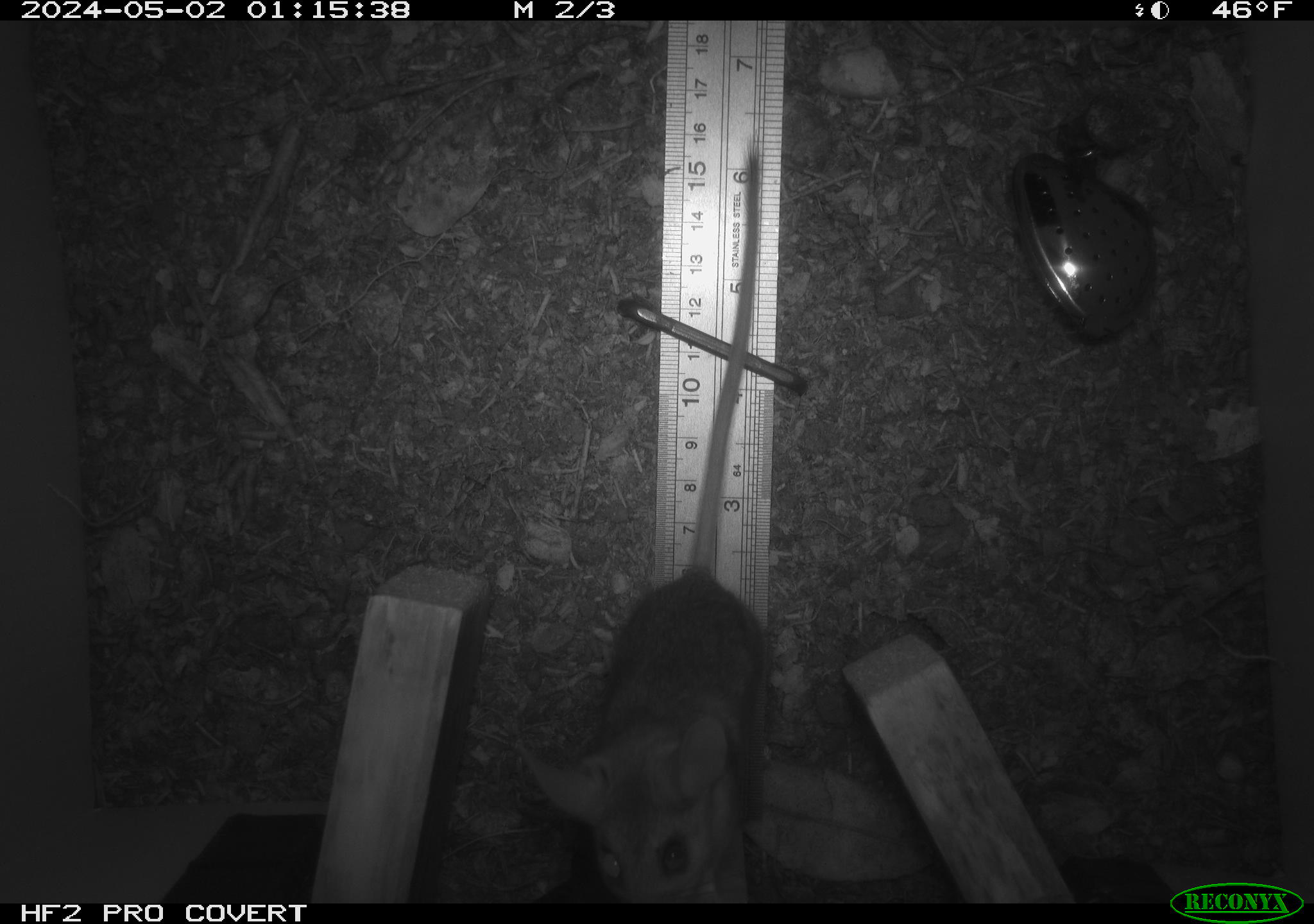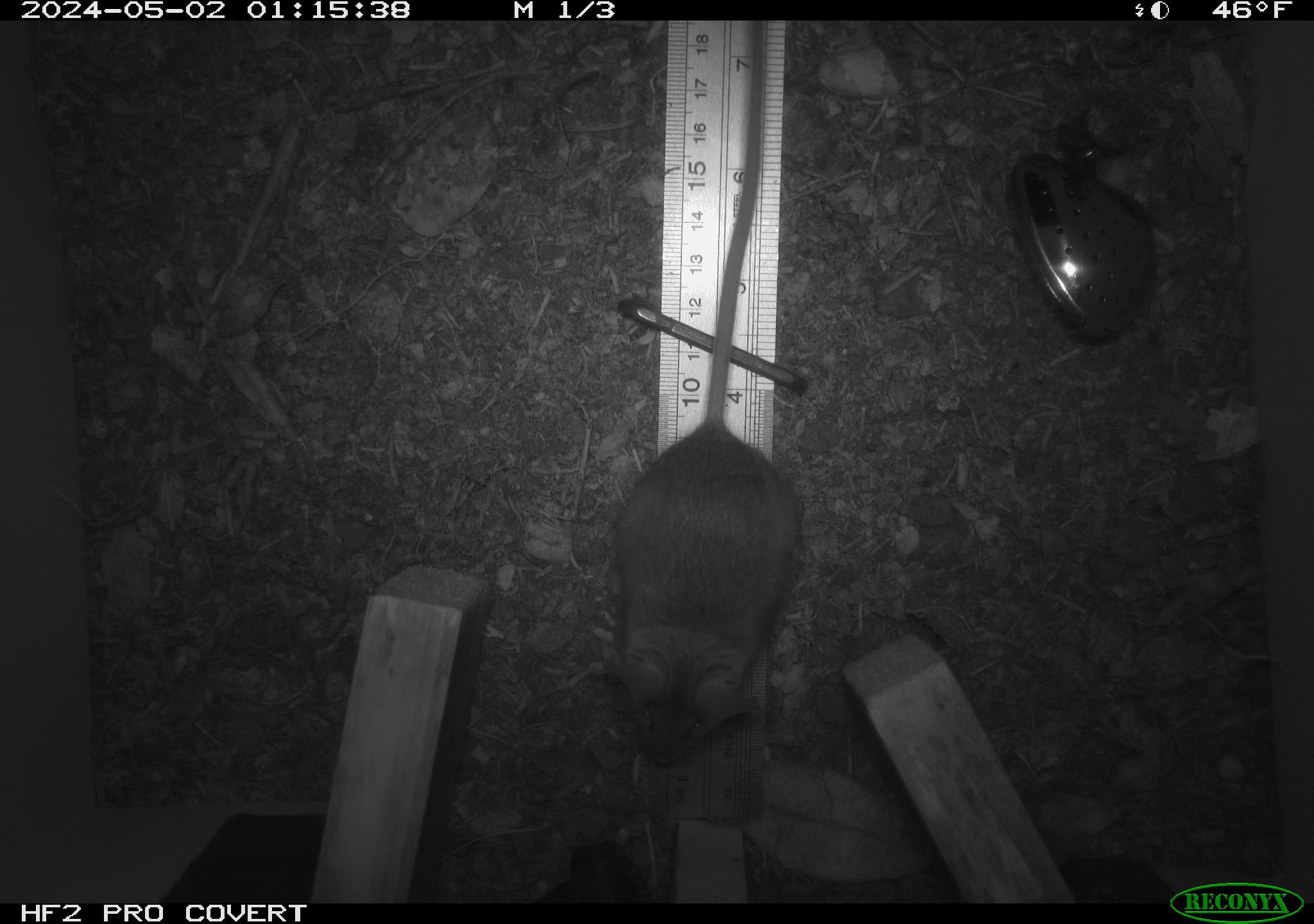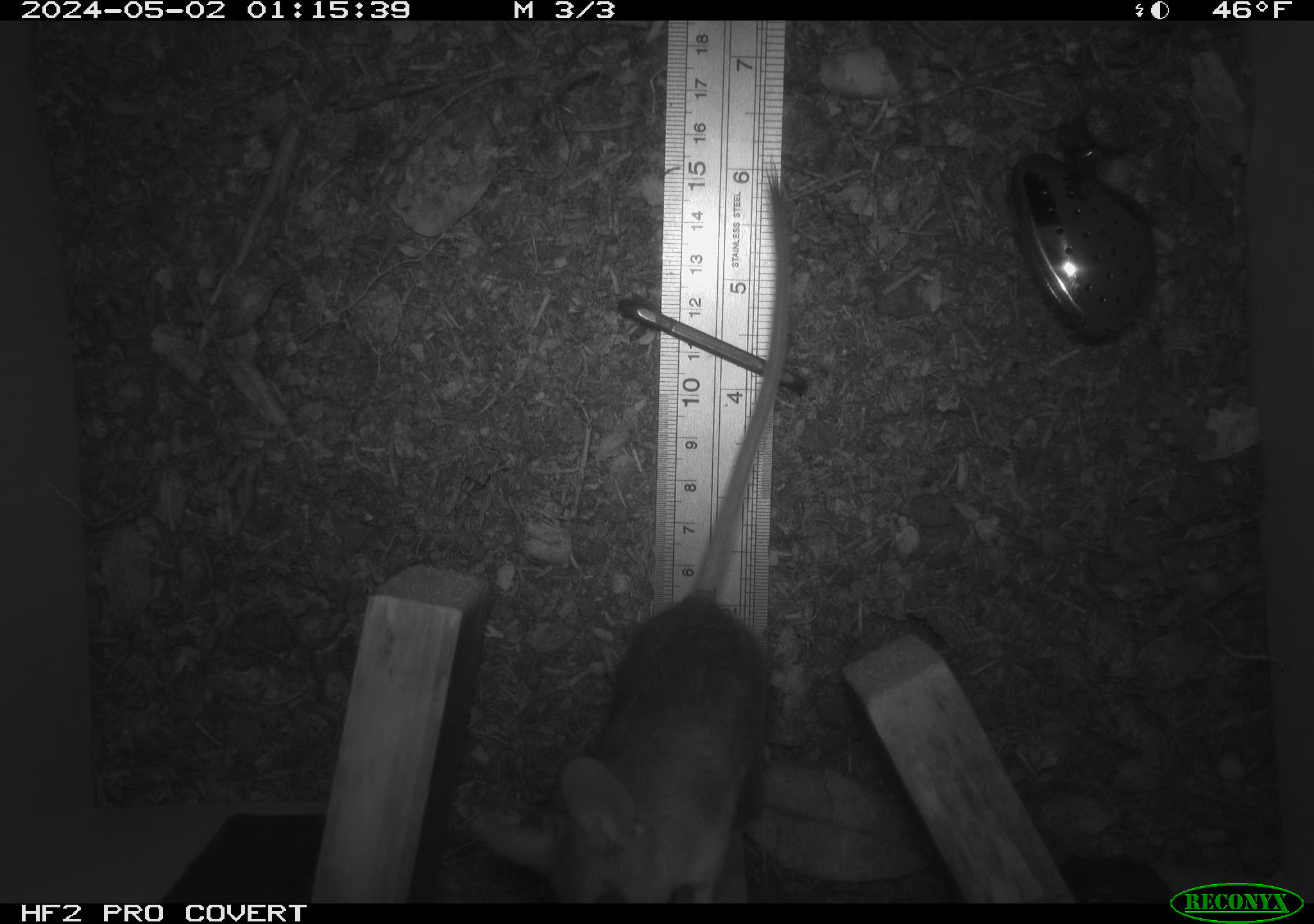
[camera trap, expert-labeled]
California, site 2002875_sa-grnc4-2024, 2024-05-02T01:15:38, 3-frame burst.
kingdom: Animalia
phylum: Chordata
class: Mammalia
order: Rodentia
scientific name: Rodentia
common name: rodent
Rodent (Rodentia).